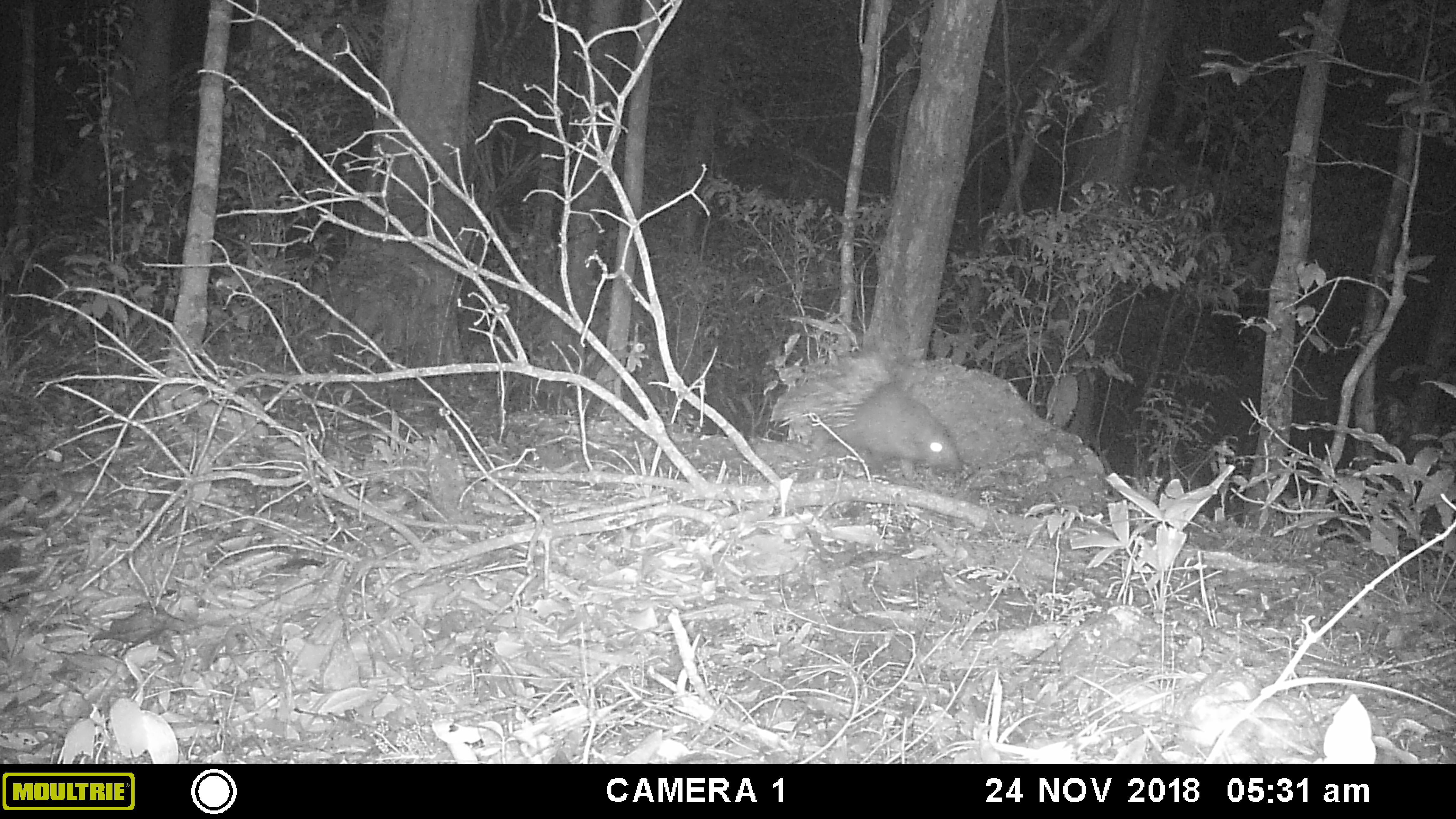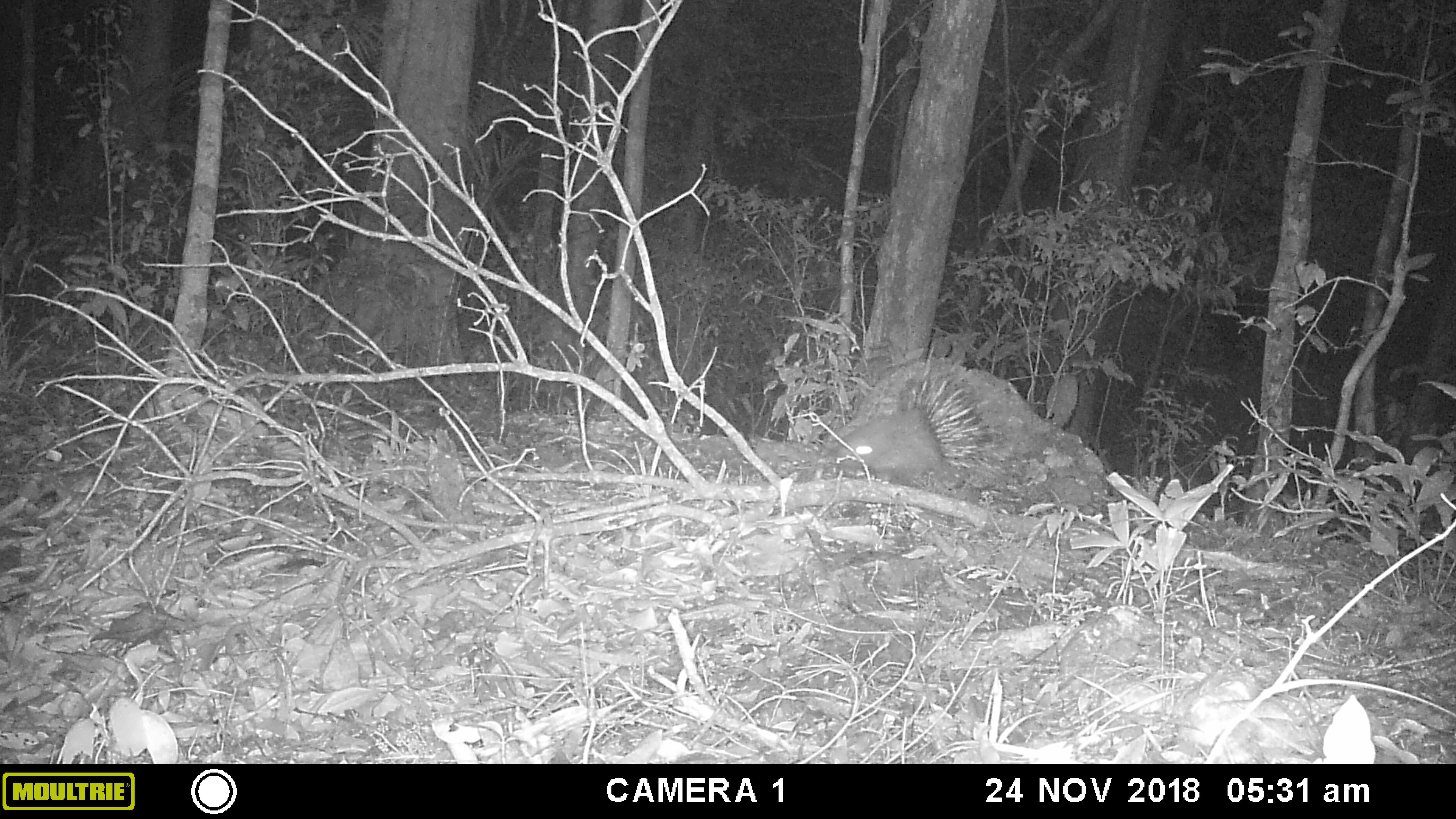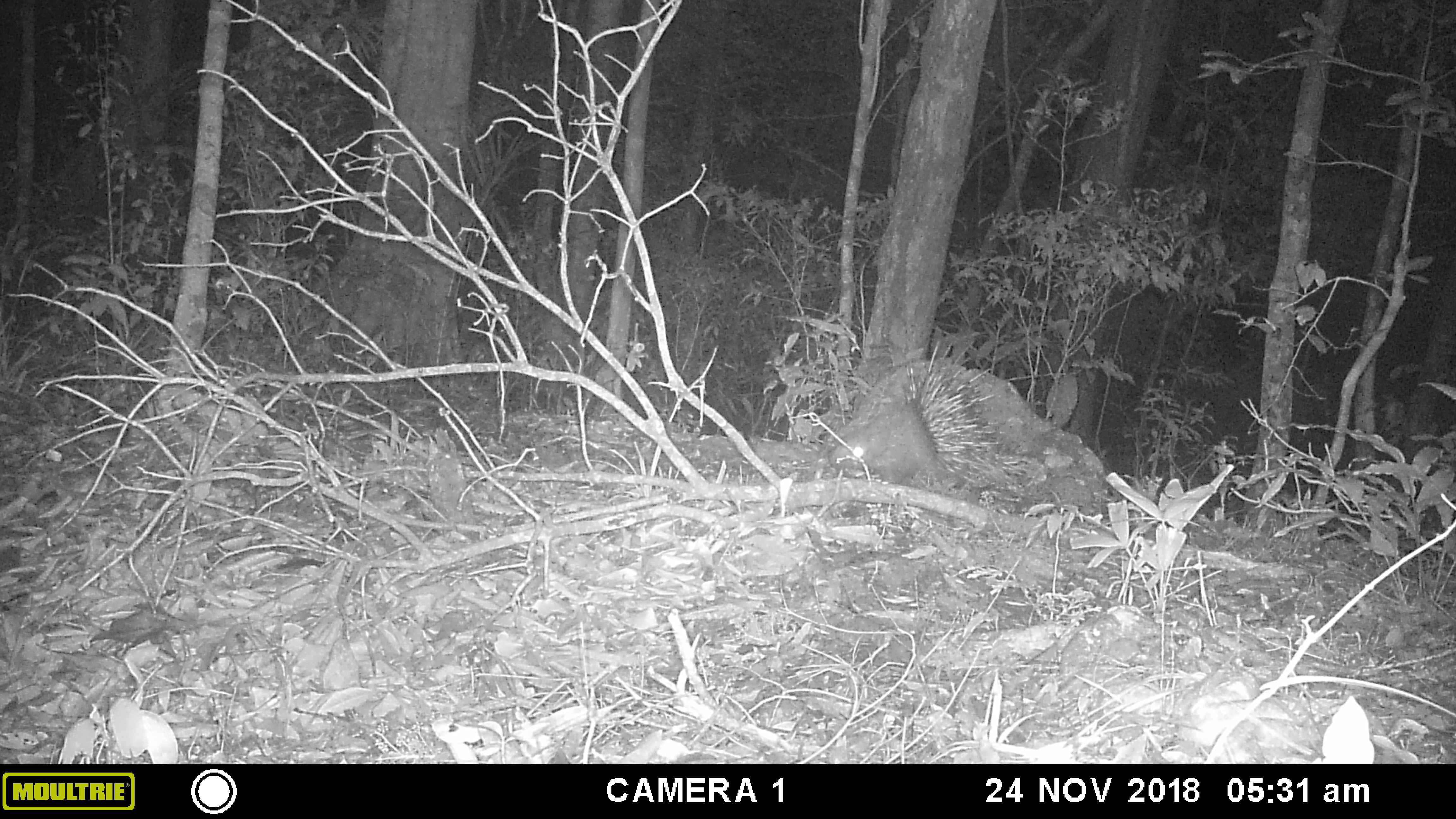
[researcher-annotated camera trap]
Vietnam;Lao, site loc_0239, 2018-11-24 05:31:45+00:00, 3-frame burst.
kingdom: Animalia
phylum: Chordata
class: Mammalia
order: Rodentia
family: Hystricidae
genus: Hystrix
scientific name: Hystrix brachyura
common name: malayan porcupine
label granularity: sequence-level